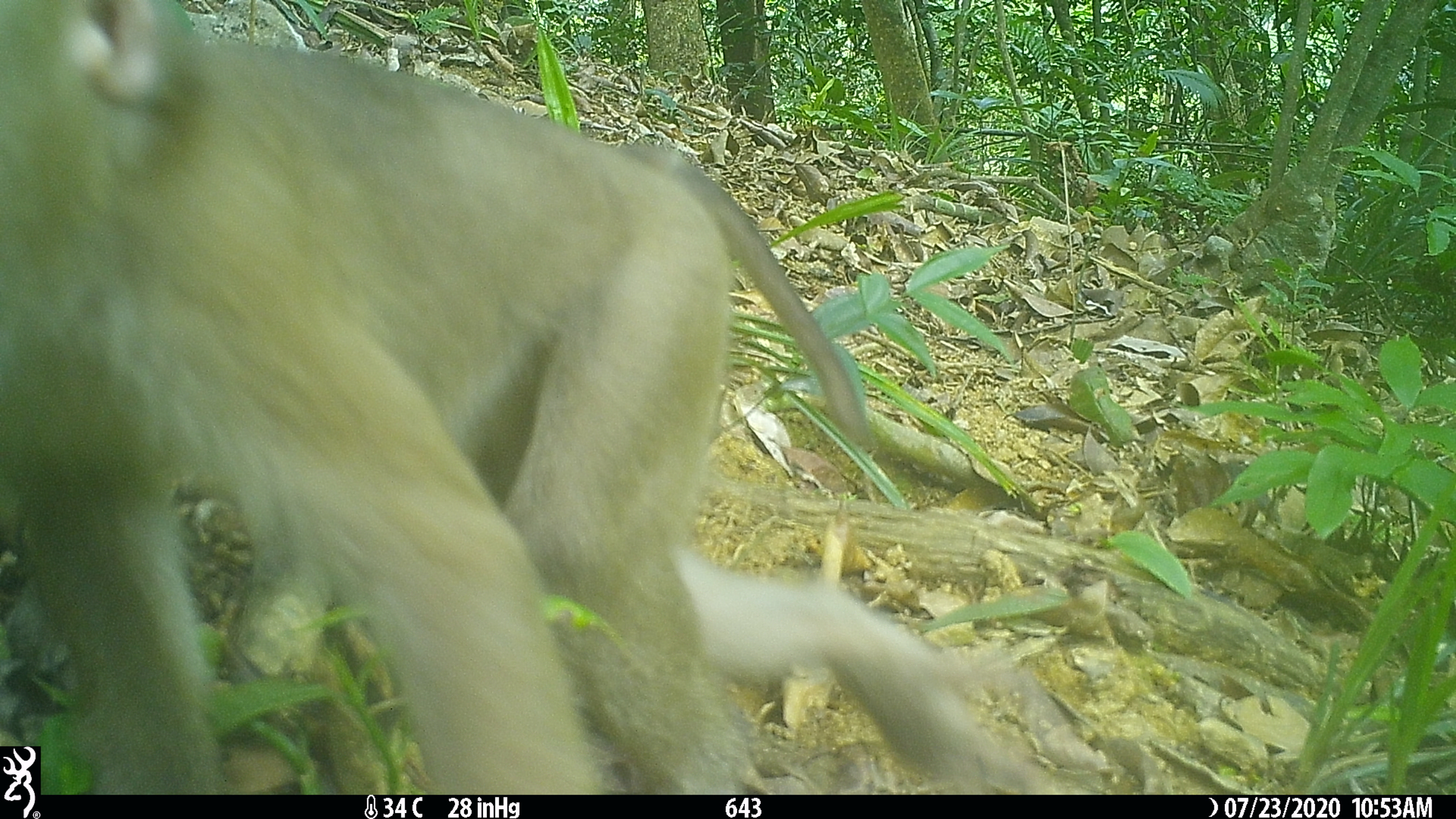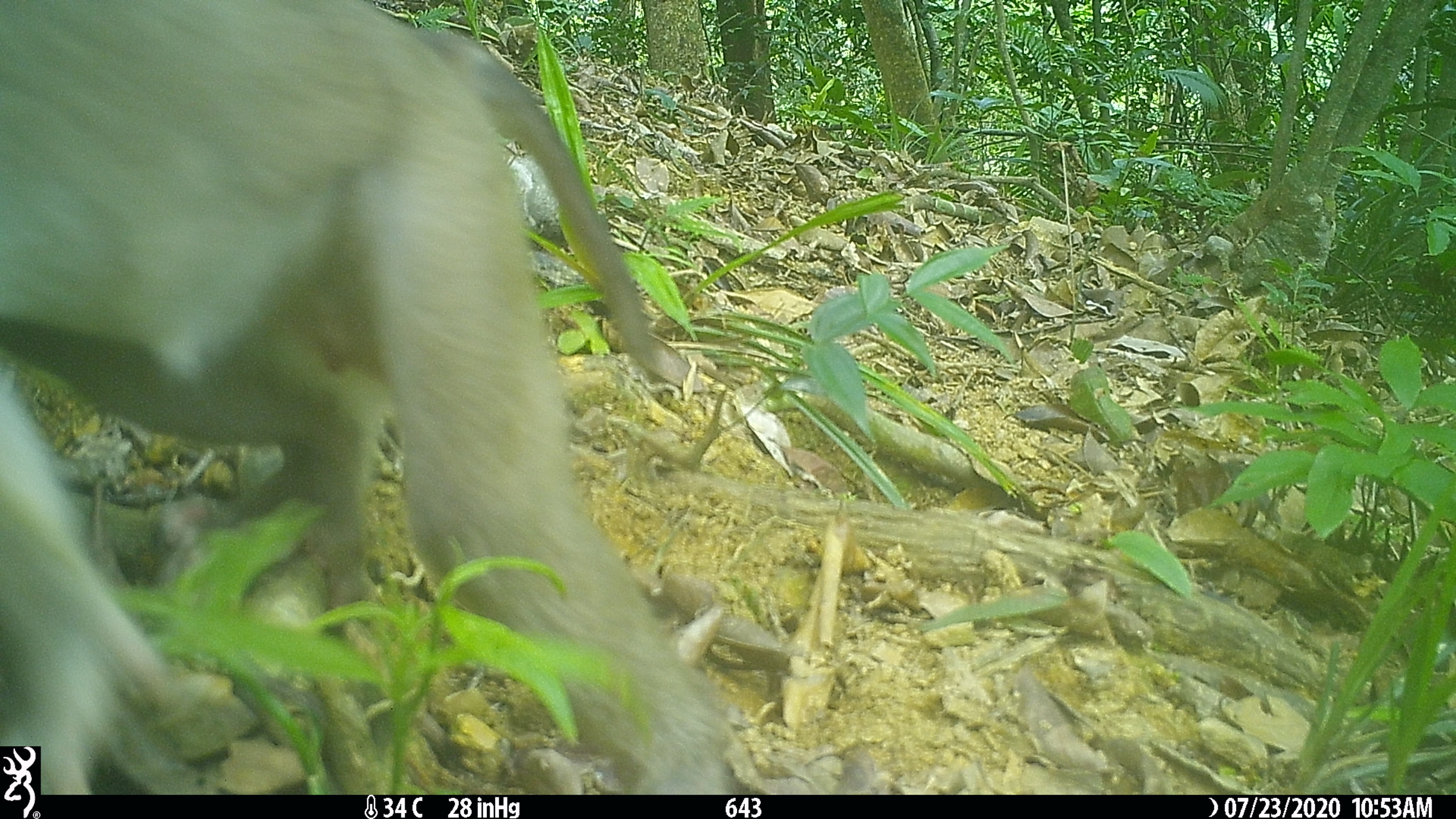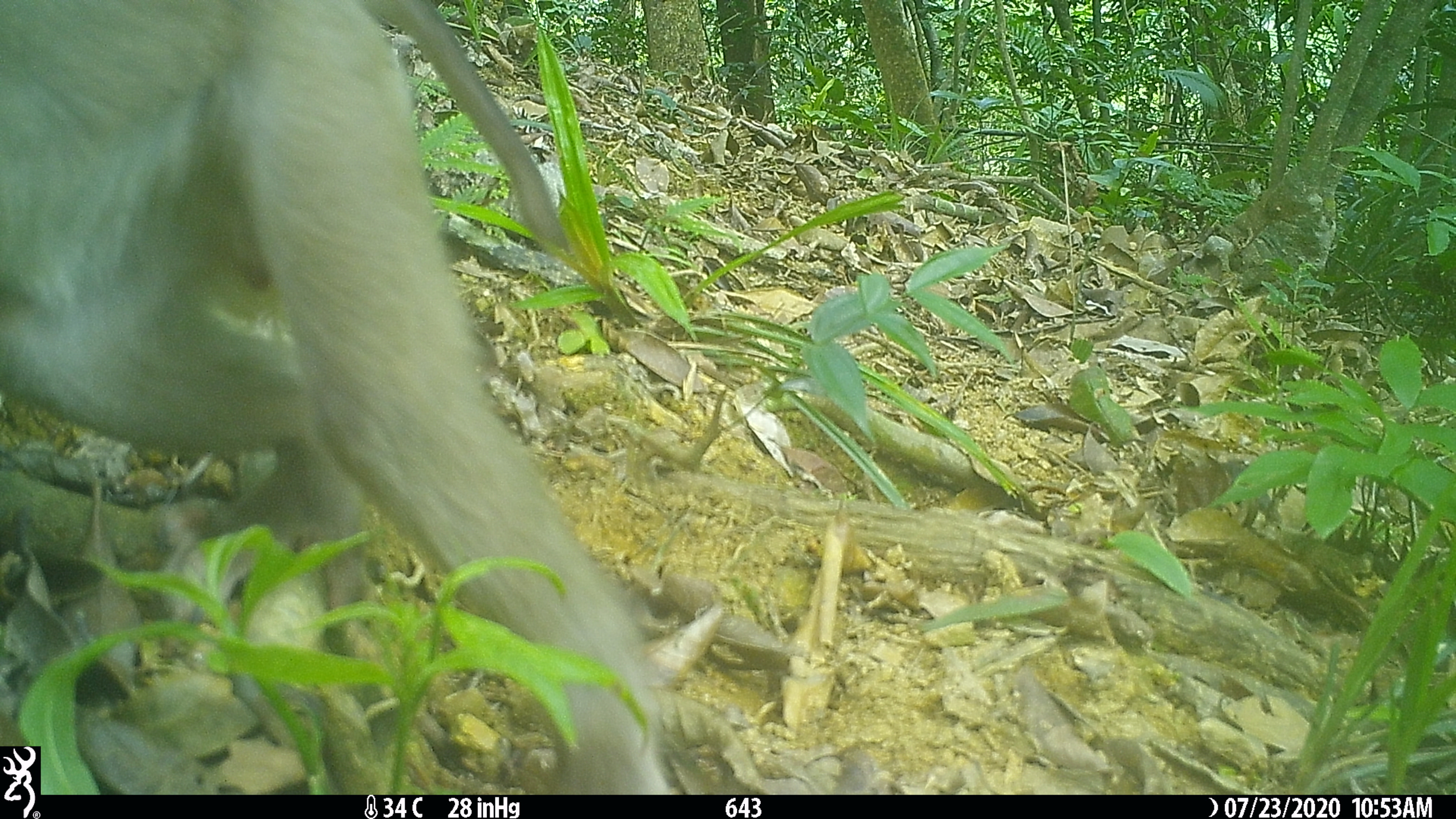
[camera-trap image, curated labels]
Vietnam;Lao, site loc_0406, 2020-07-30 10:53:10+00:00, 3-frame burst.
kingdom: Animalia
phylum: Chordata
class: Mammalia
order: Primates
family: Cercopithecidae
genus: Macaca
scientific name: Macaca nemestrina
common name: pig-tailed macaque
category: pig tailed macaque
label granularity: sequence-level